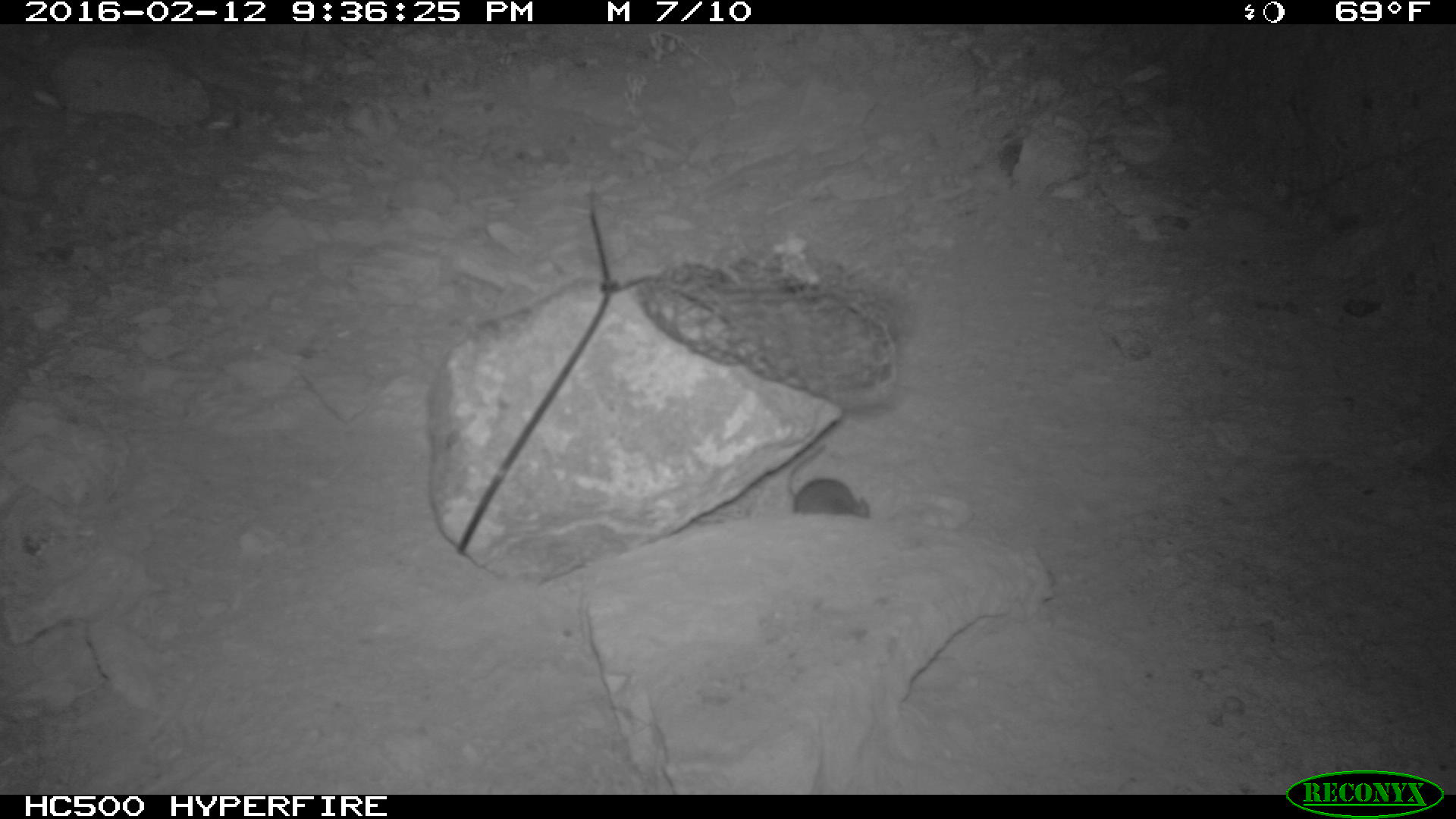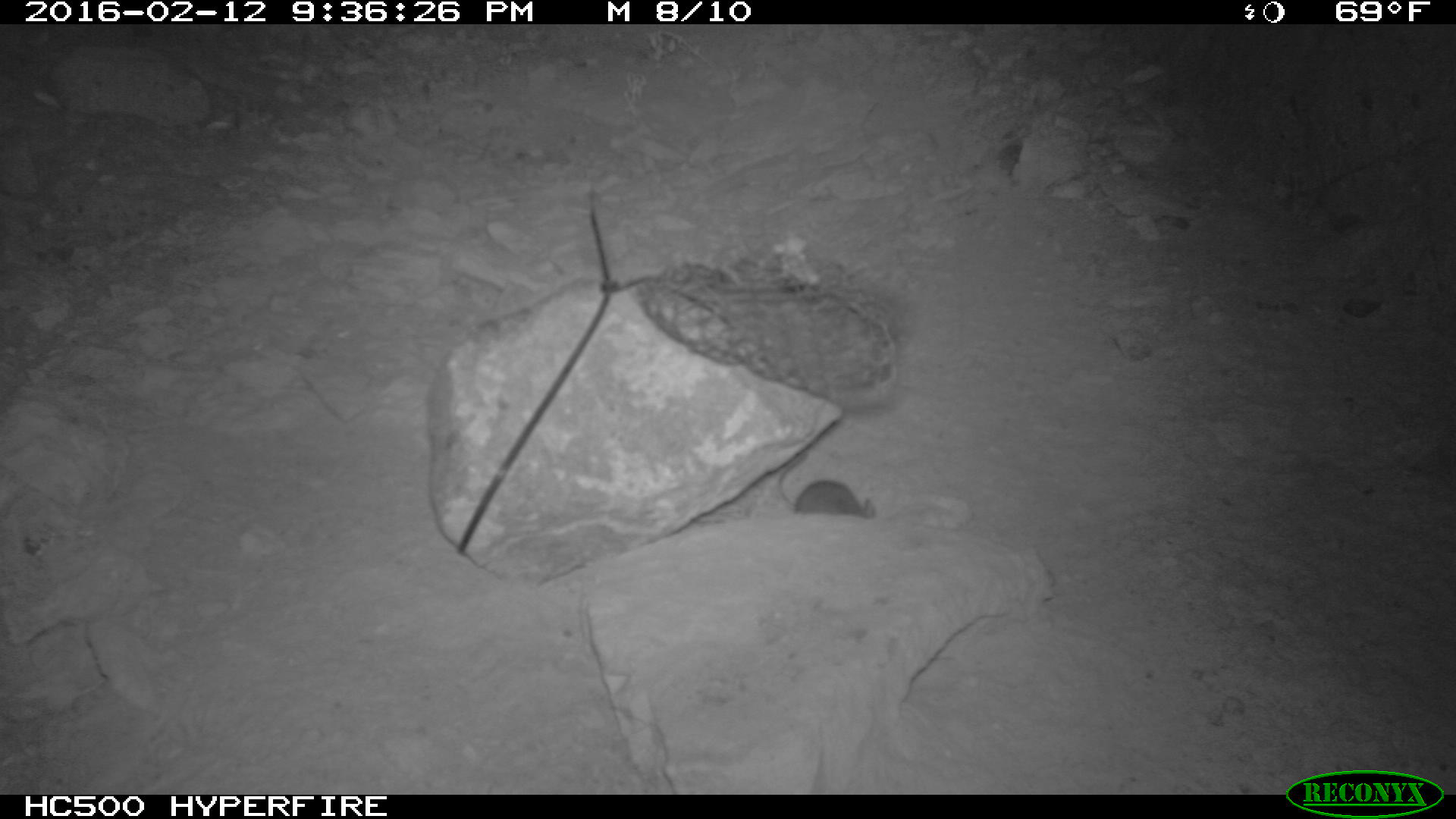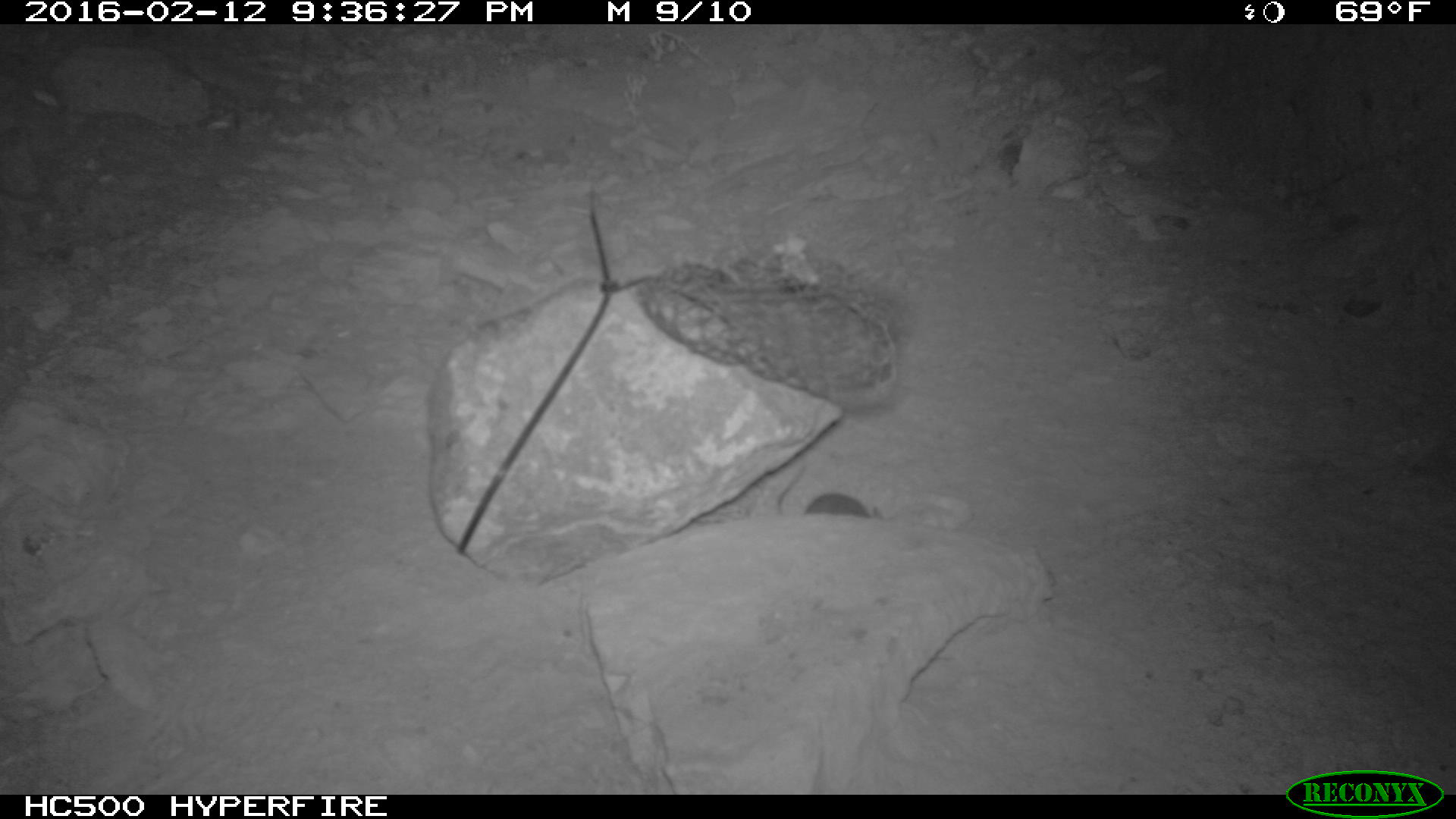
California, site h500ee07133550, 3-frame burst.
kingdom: Animalia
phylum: Chordata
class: Mammalia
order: Rodentia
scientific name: Rodentia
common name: rodent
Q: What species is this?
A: Rodent (Rodentia).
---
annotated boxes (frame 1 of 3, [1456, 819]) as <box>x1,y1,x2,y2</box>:
rodent: <box>787,444,868,514</box>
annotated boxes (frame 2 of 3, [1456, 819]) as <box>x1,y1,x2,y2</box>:
rodent: <box>778,449,874,517</box>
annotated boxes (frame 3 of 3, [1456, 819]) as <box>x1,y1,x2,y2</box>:
rodent: <box>775,462,883,520</box>